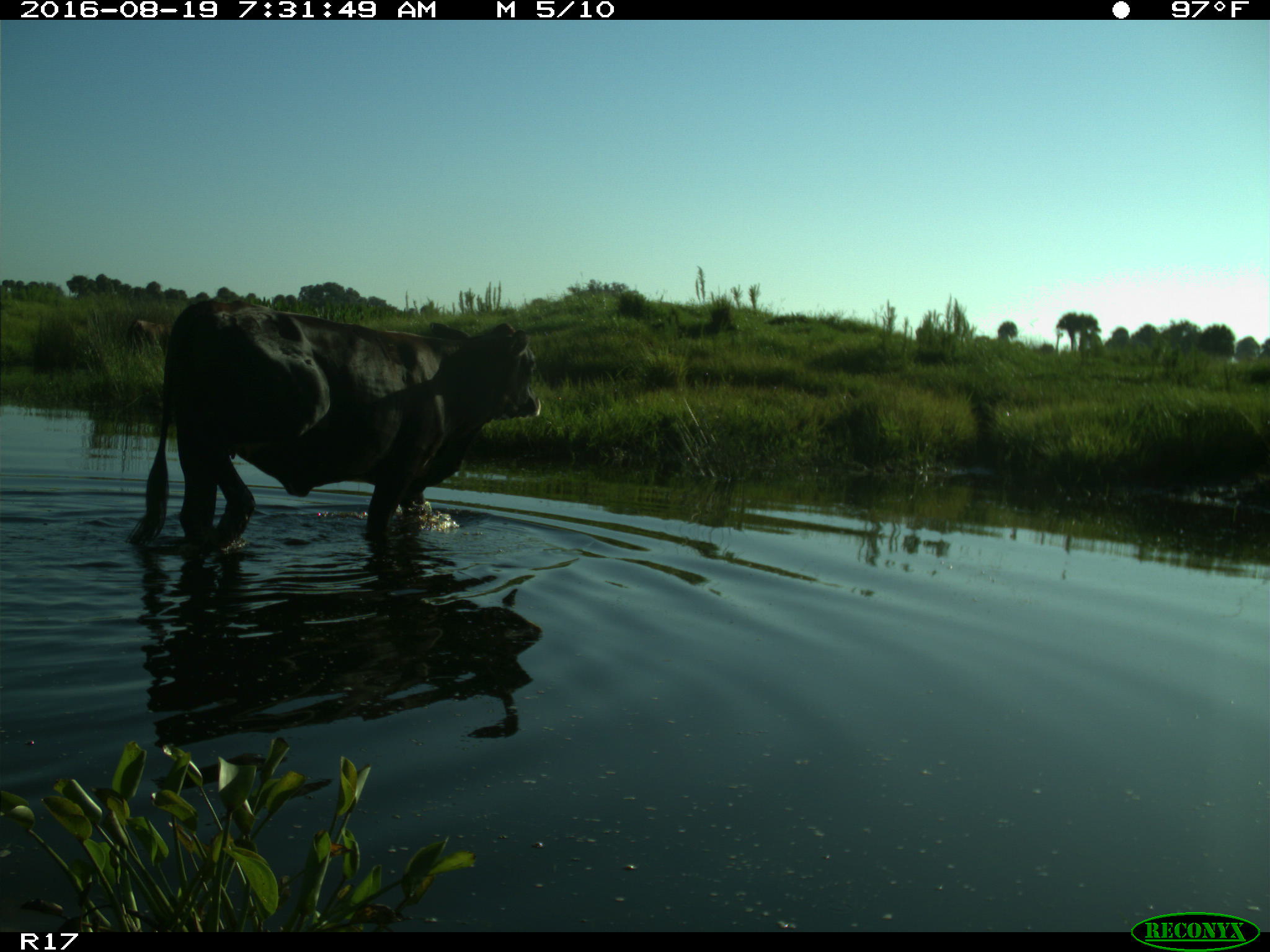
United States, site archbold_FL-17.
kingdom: Animalia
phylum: Chordata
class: Mammalia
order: Artiodactyla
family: Bovidae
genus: Bos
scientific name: Bos taurus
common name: domestic cow